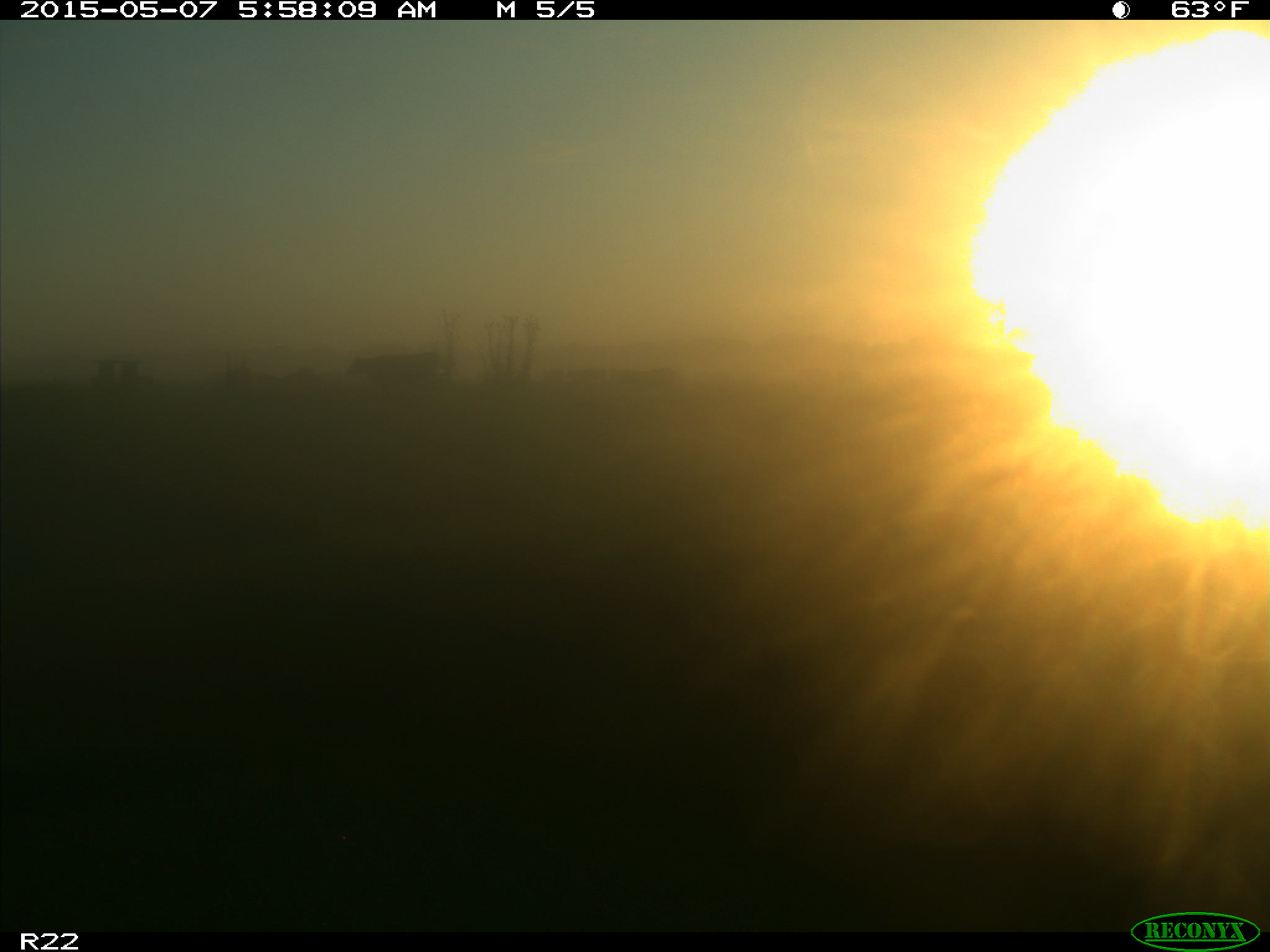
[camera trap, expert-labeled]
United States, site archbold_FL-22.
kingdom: Animalia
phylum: Chordata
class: Mammalia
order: Artiodactyla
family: Bovidae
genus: Bos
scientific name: Bos taurus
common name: domestic cow